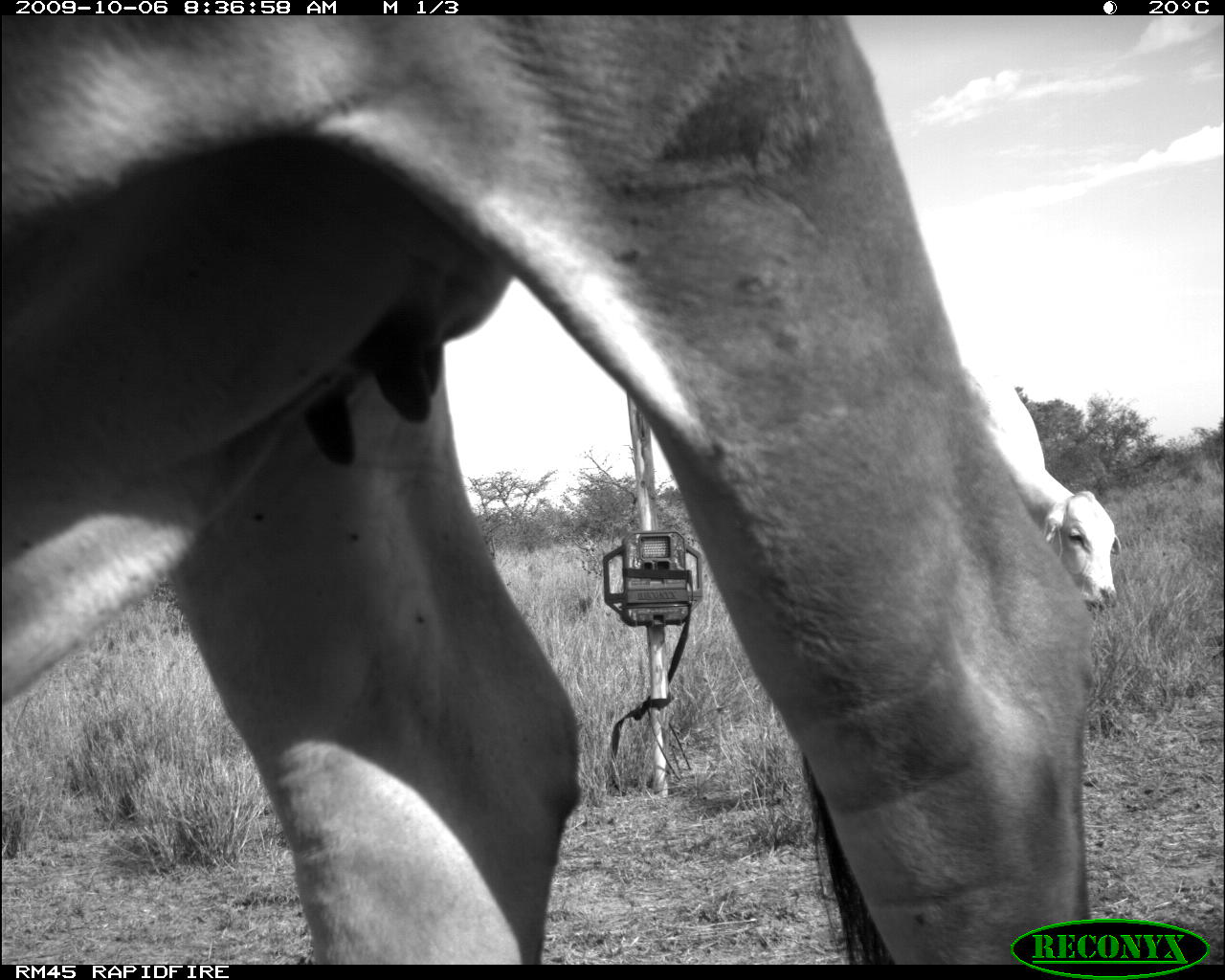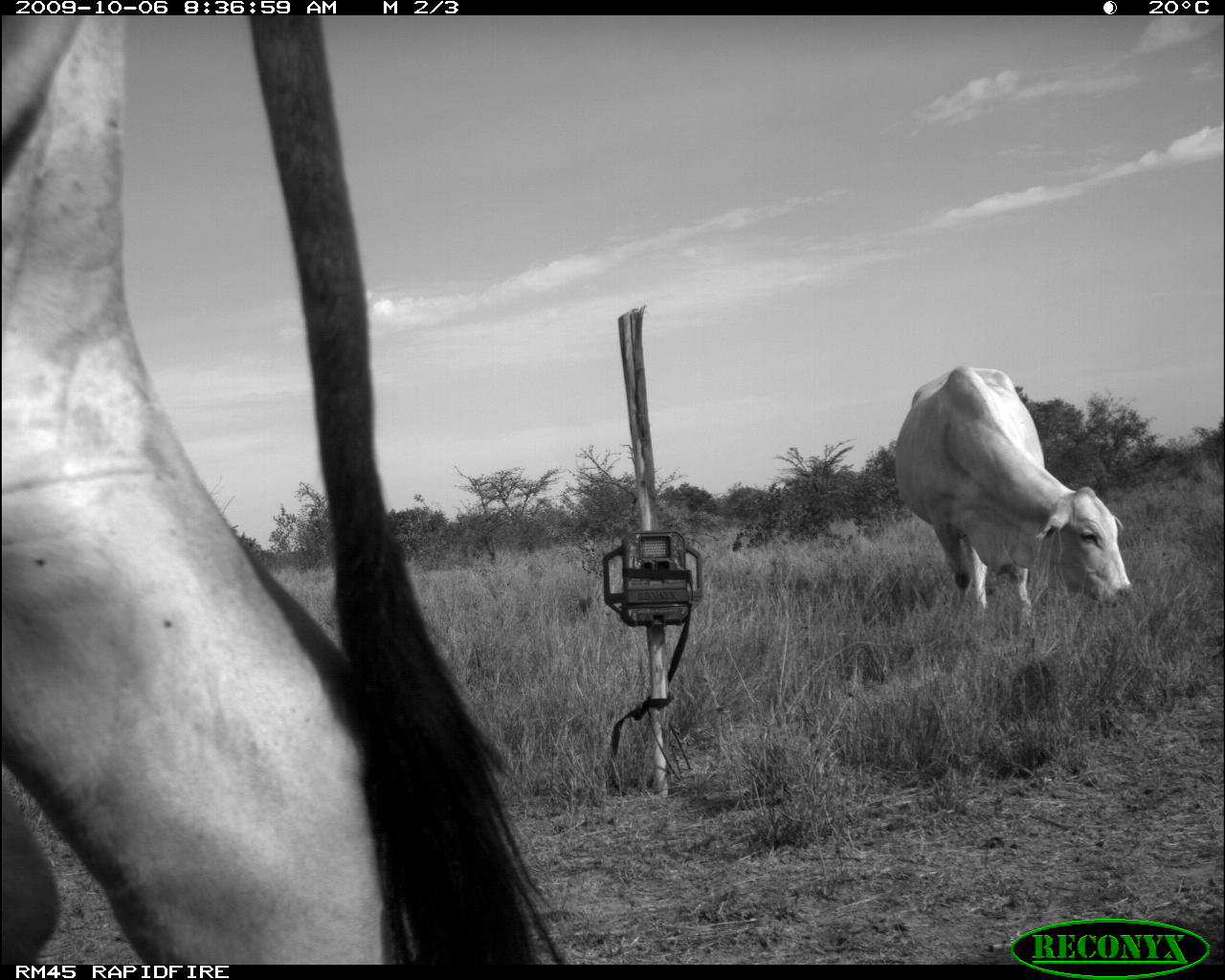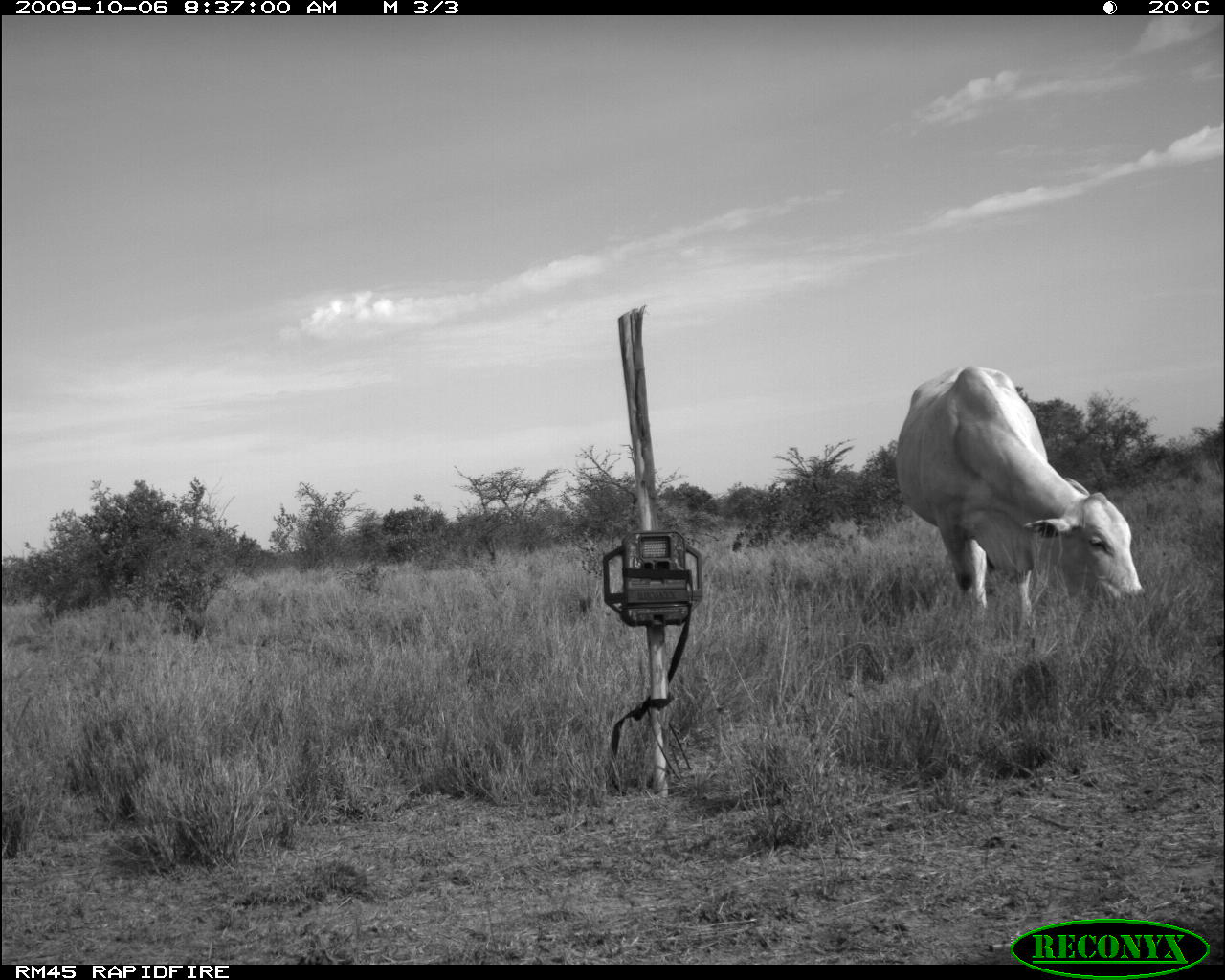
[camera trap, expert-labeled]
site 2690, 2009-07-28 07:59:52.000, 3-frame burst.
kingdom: Animalia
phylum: Chordata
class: Mammalia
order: Perissodactyla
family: Equidae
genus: Equus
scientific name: Equus quagga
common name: plains zebra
Equus quagga (plains zebra), count 1.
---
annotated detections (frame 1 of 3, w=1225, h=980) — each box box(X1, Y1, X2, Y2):
equus quagga: box(0, 16, 1098, 964); box(969, 373, 1122, 611)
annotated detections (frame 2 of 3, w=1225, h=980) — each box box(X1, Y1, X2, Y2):
equus quagga: box(2, 14, 573, 964); box(892, 364, 1128, 635)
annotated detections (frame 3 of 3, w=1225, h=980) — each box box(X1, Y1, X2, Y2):
equus quagga: box(894, 362, 1145, 634)